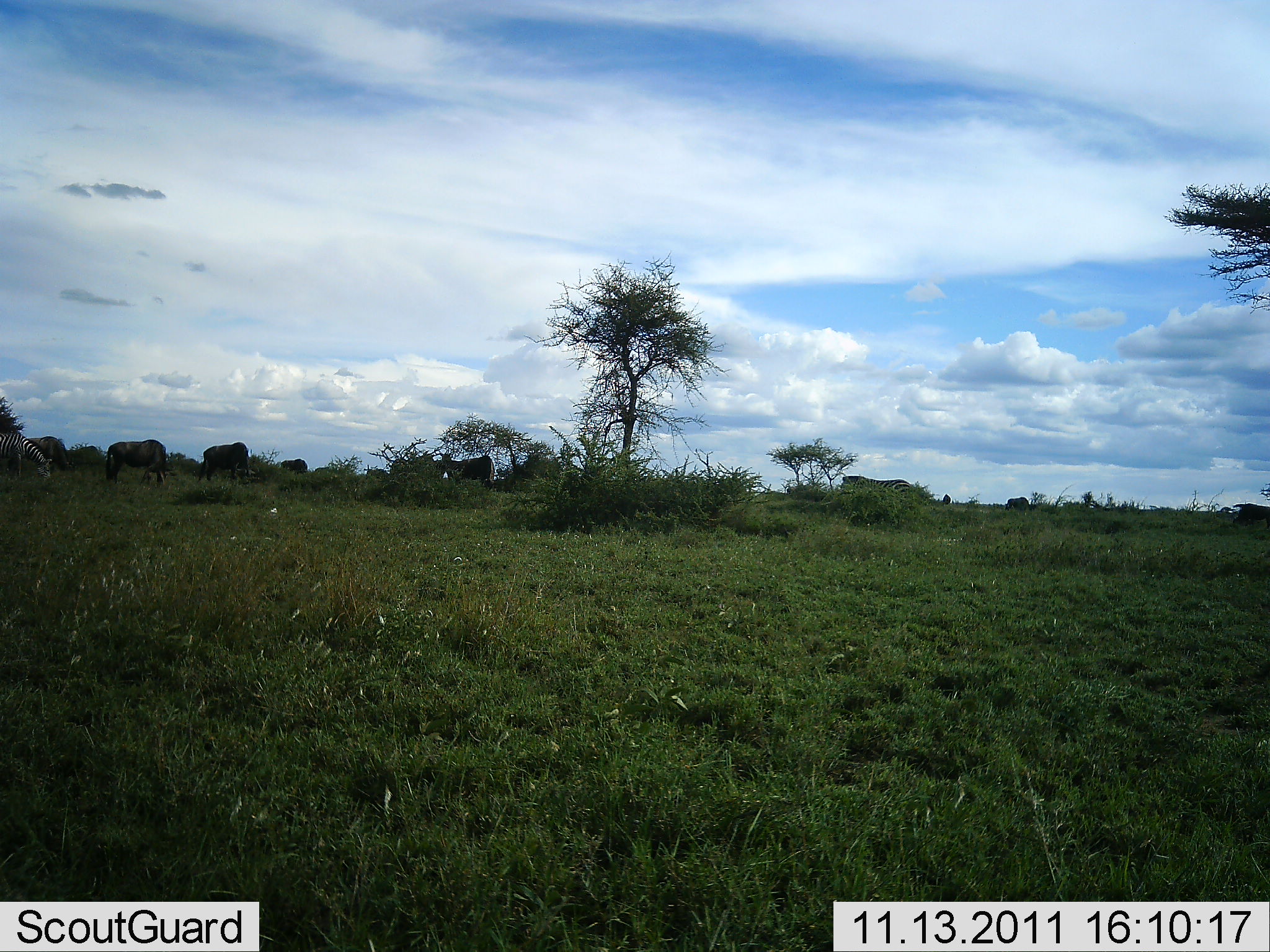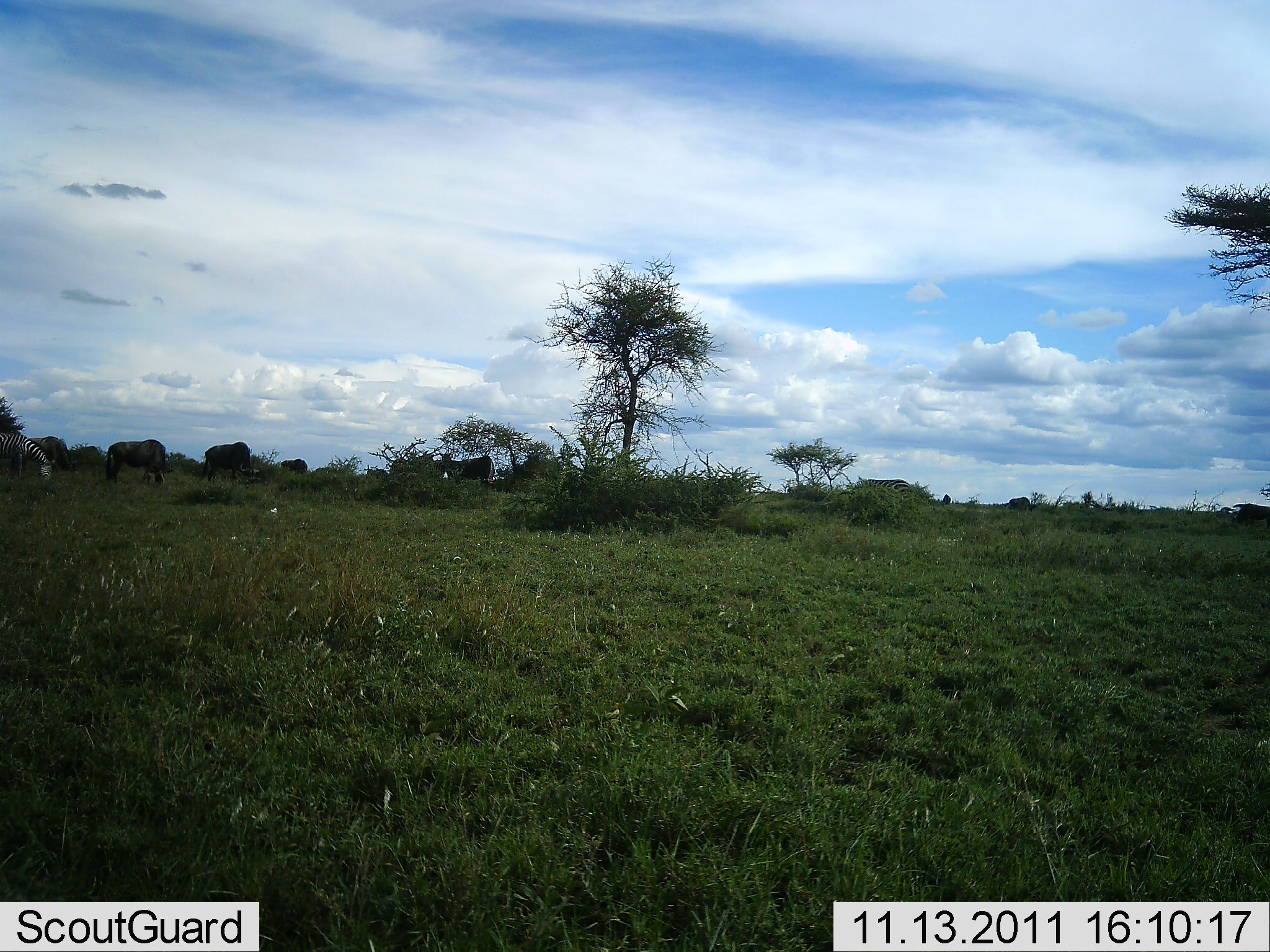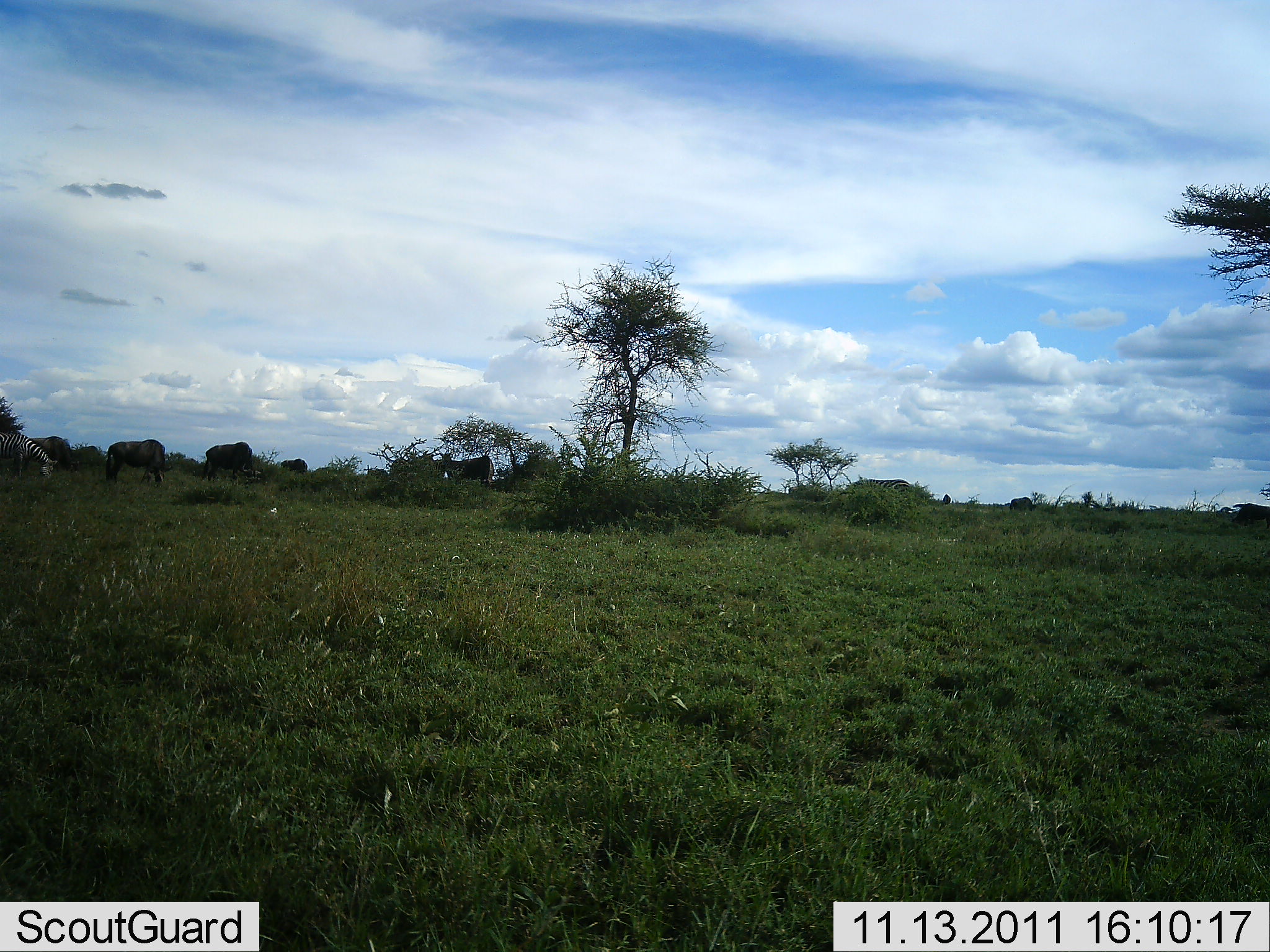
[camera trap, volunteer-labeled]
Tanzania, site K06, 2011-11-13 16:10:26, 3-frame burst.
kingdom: Animalia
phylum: Chordata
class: Mammalia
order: Artiodactyla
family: Bovidae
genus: Connochaetes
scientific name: Connochaetes taurinus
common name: blue wildebeest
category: wildebeest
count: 6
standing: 62%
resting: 0%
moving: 0%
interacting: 0%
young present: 0%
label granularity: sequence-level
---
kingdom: Animalia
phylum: Chordata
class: Mammalia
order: Perissodactyla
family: Equidae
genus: Equus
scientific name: Equus quagga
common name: plains zebra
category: zebra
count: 1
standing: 31%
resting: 0%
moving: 0%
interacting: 0%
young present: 0%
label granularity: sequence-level